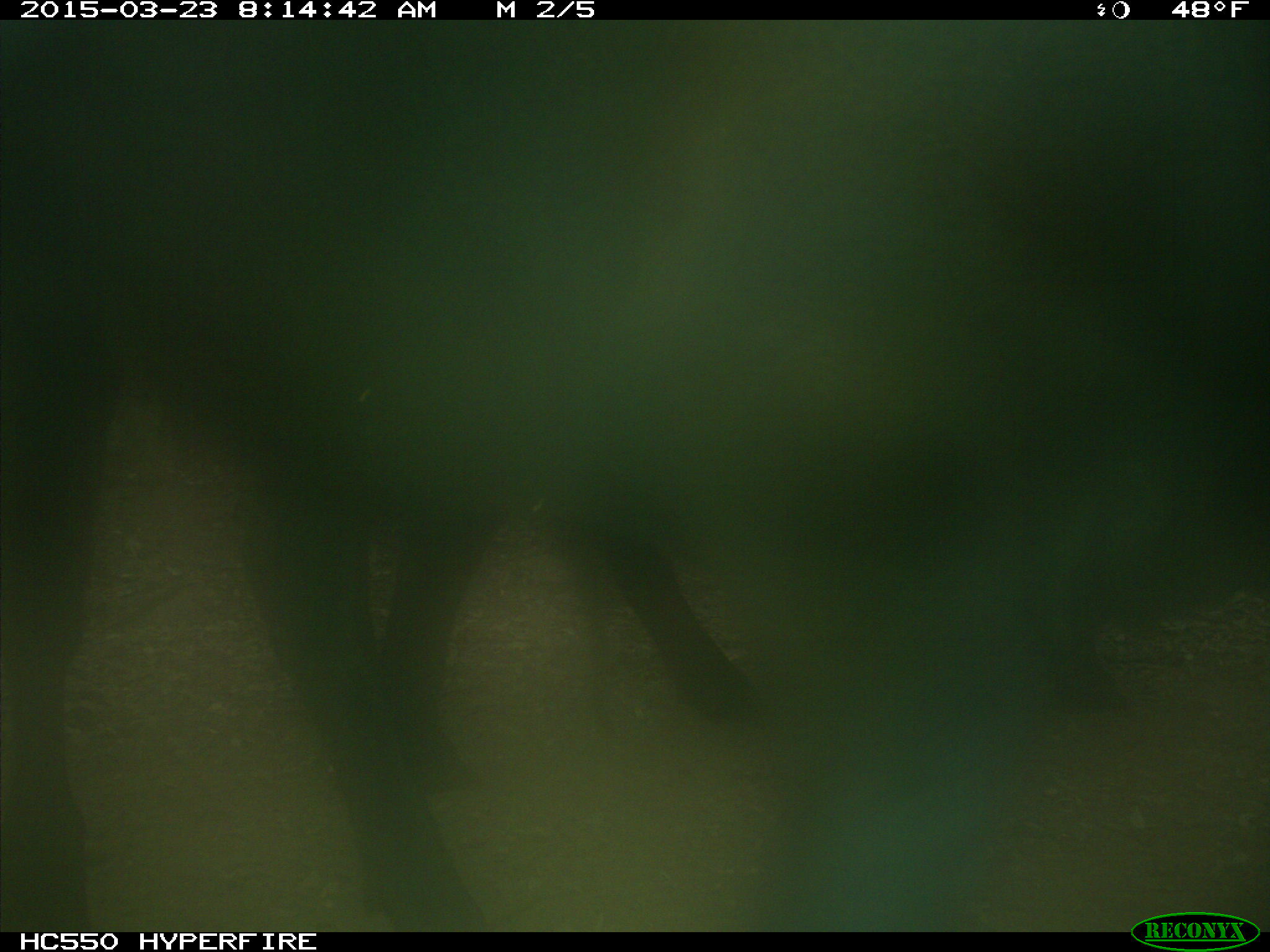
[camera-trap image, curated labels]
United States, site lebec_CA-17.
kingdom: Animalia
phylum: Chordata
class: Mammalia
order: Artiodactyla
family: Bovidae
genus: Bos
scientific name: Bos taurus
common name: domestic cow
Bos taurus (domestic cow).